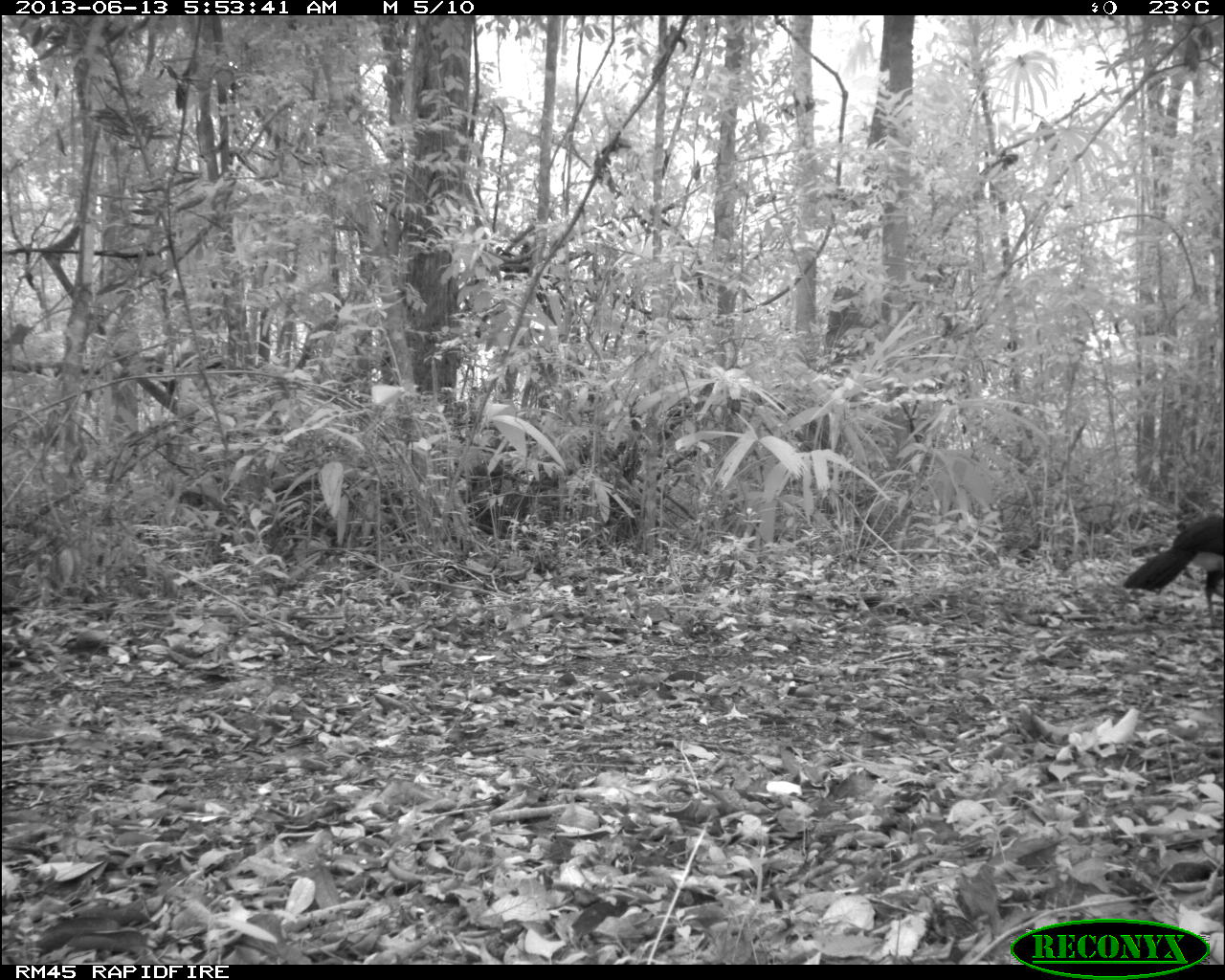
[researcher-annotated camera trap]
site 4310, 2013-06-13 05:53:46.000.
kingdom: Animalia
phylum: Chordata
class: Aves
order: Galliformes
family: Cracidae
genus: Crax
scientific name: Crax rubra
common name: great curassow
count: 1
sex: male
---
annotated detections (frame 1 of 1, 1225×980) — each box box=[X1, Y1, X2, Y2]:
crax rubra: box=[1121, 511, 1223, 632]; box=[1151, 508, 1155, 512]